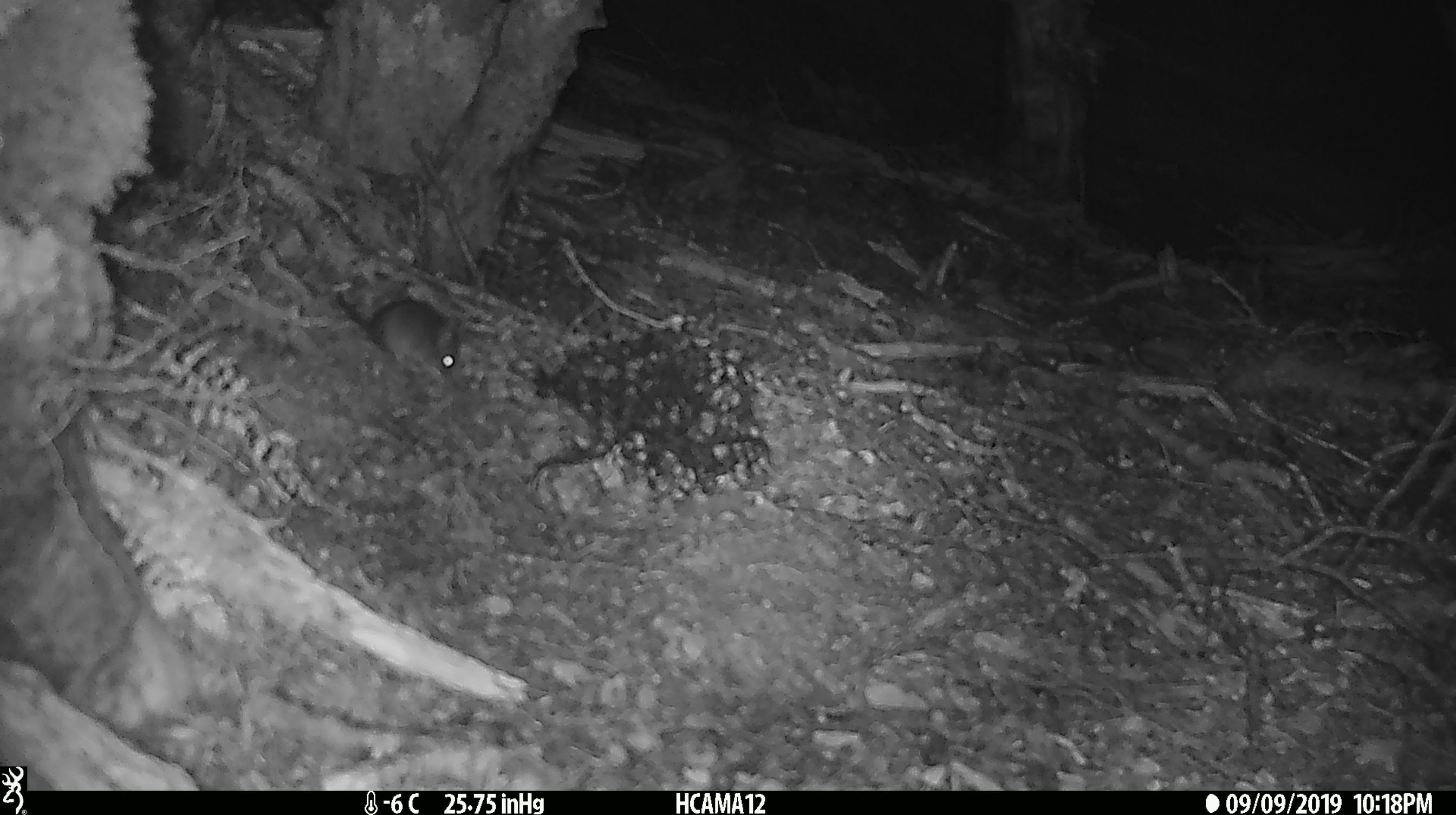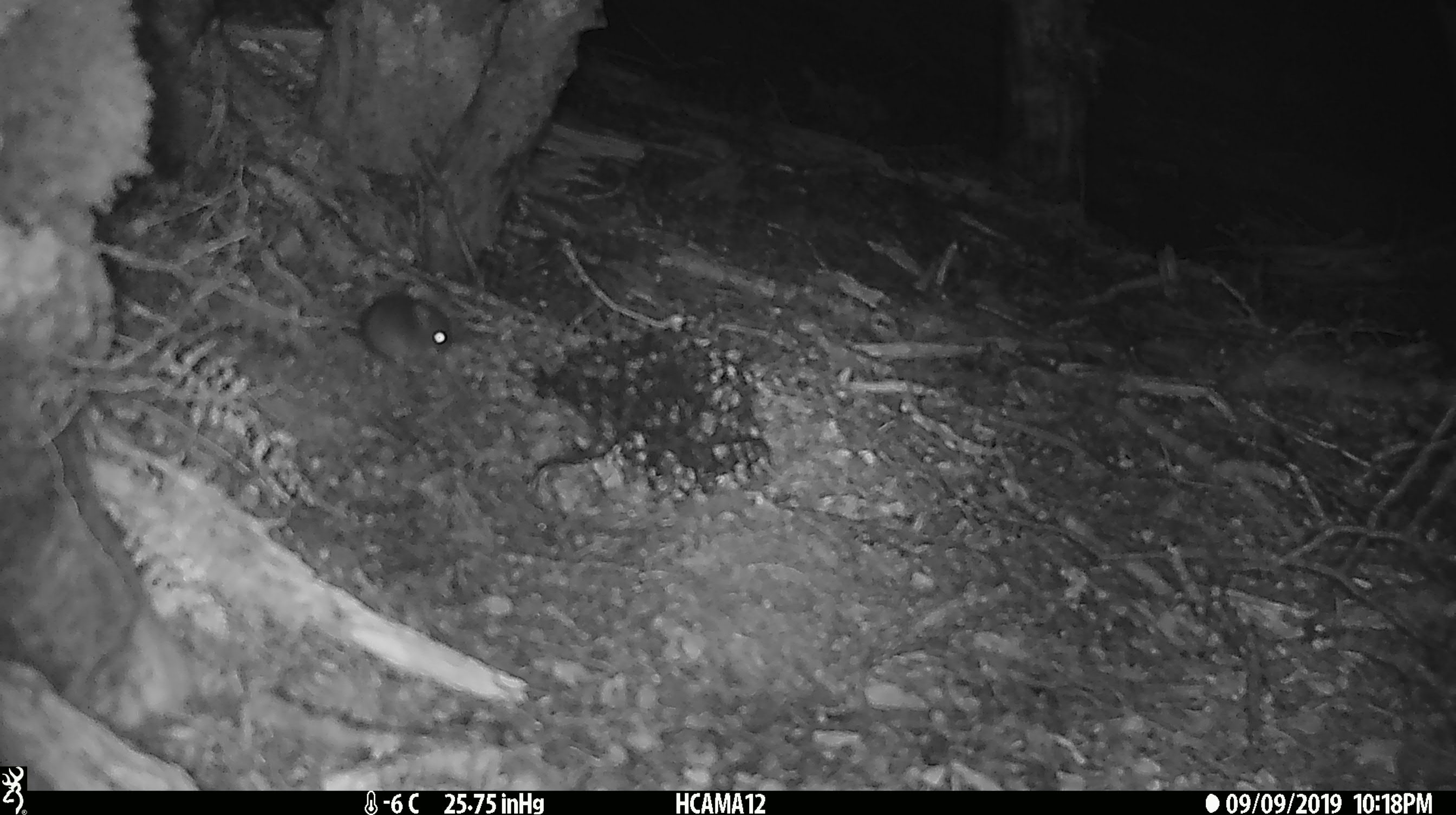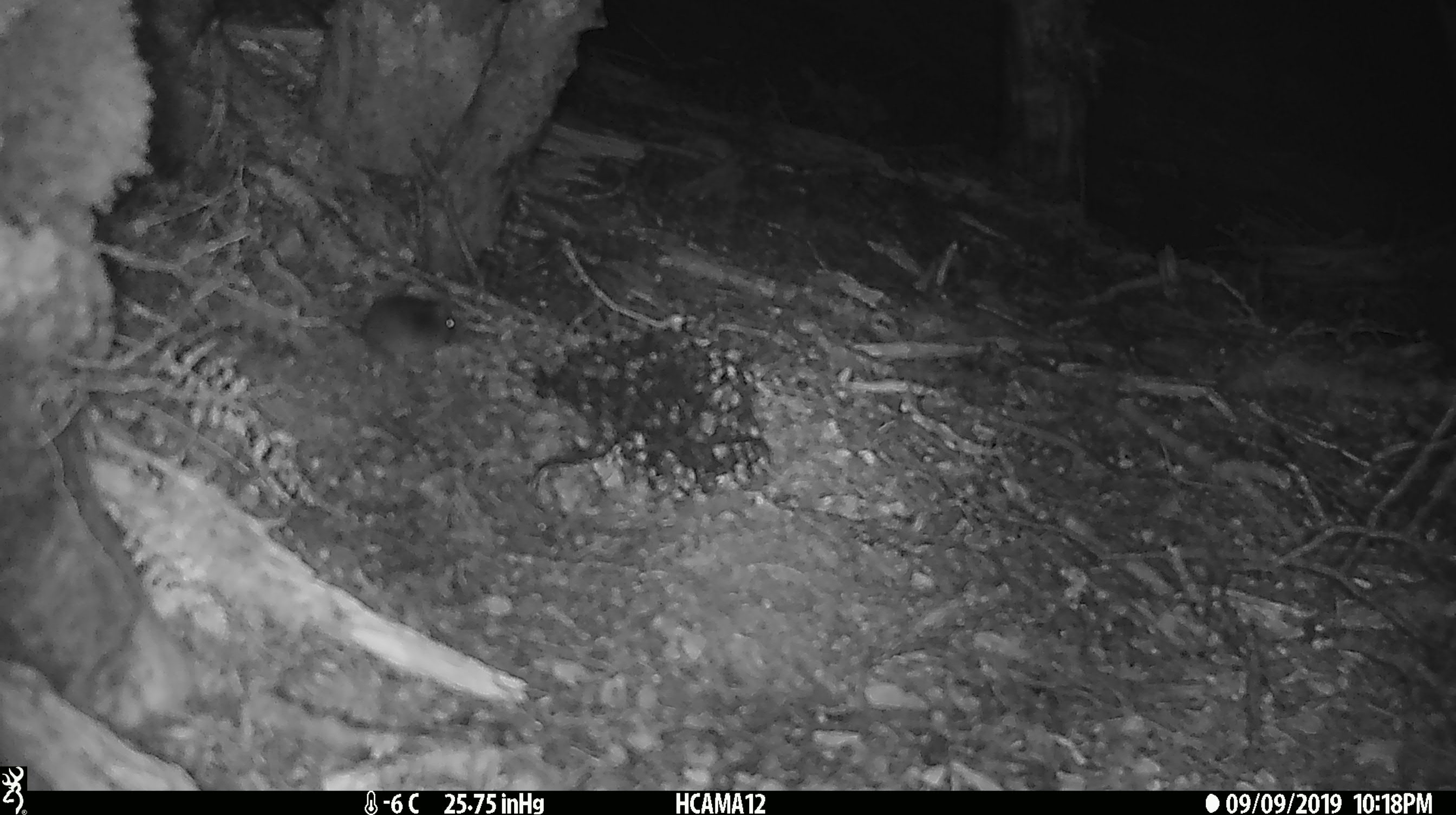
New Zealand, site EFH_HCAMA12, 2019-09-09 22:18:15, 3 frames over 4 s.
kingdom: Animalia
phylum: Chordata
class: Mammalia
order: Rodentia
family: Muridae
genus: Mus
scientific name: Mus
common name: mouse